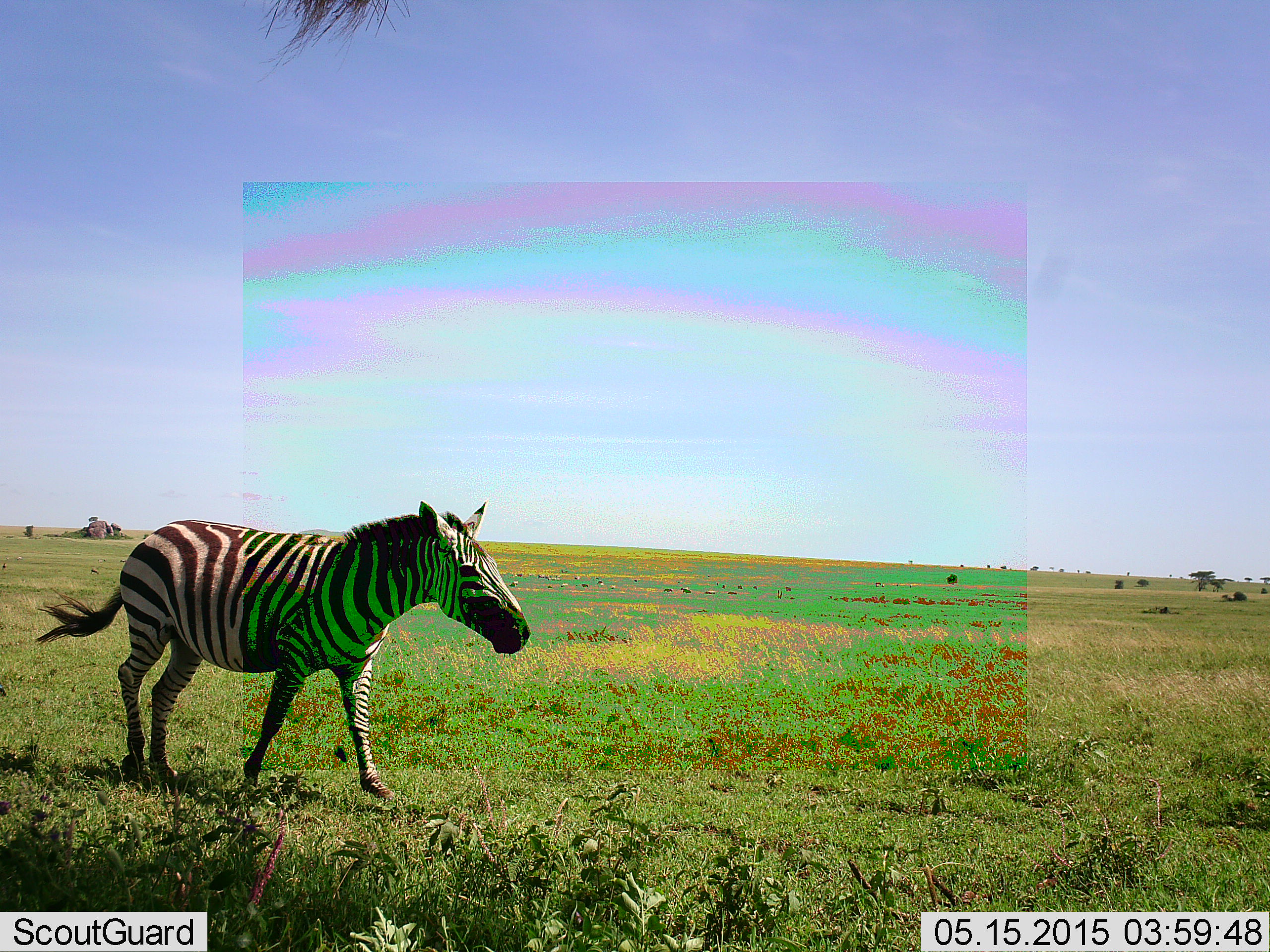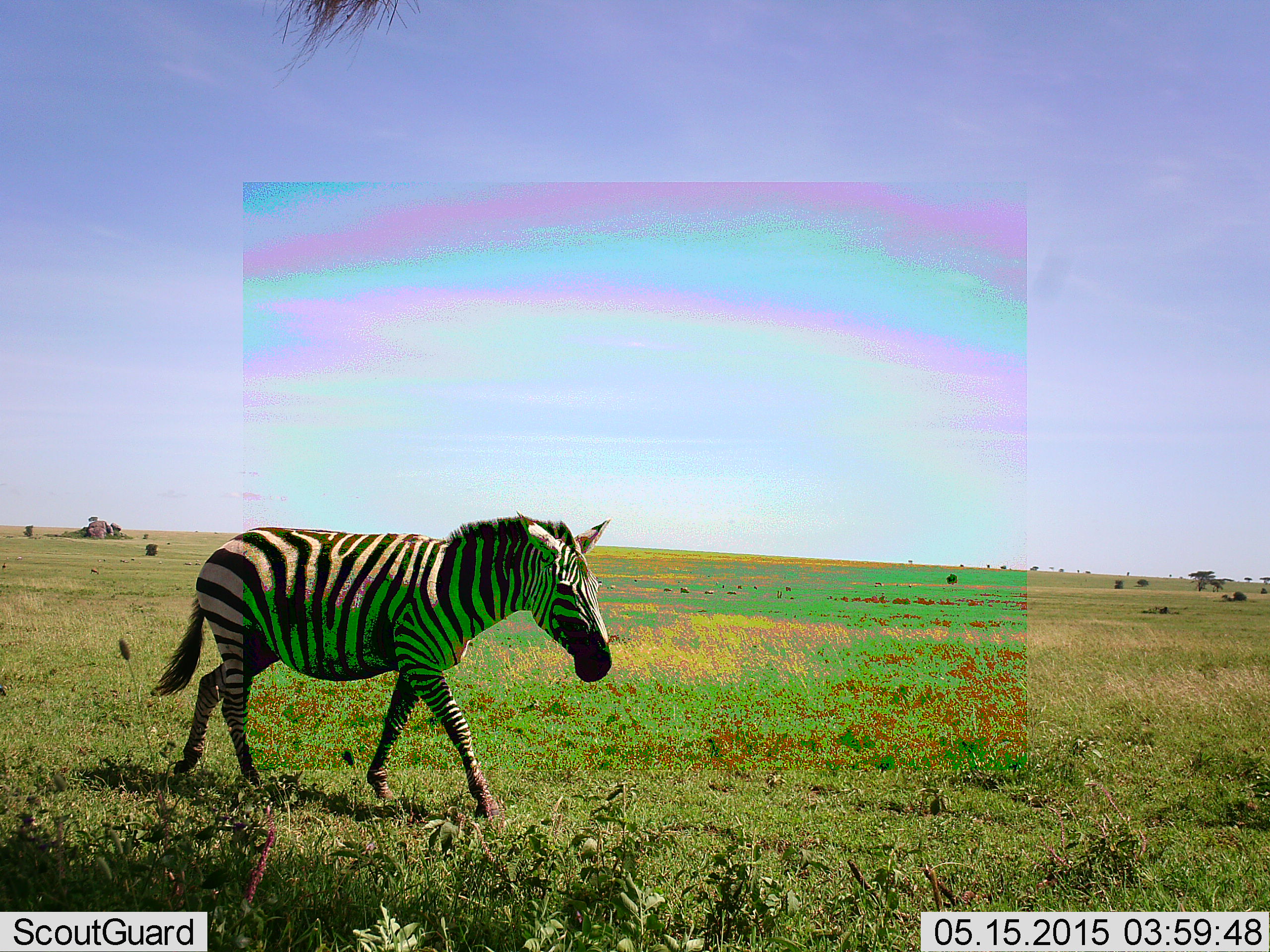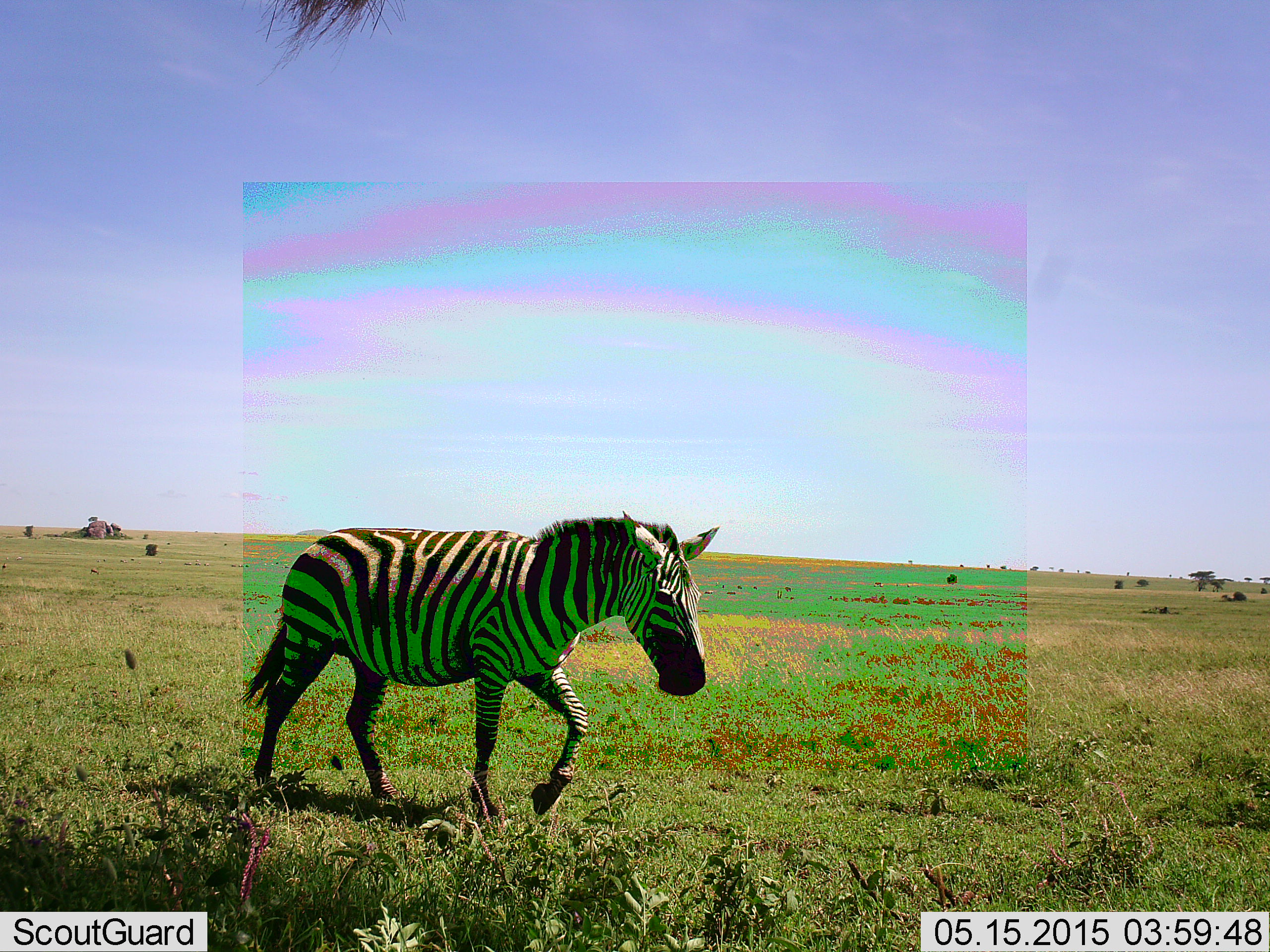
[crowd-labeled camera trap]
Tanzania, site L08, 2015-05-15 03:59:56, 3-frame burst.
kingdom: Animalia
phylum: Chordata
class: Mammalia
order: Perissodactyla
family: Equidae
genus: Equus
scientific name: Equus quagga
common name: plains zebra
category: zebra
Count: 1.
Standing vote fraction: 0%.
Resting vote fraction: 0%.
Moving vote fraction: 100%.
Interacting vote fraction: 0%.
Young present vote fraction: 0%.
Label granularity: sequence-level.